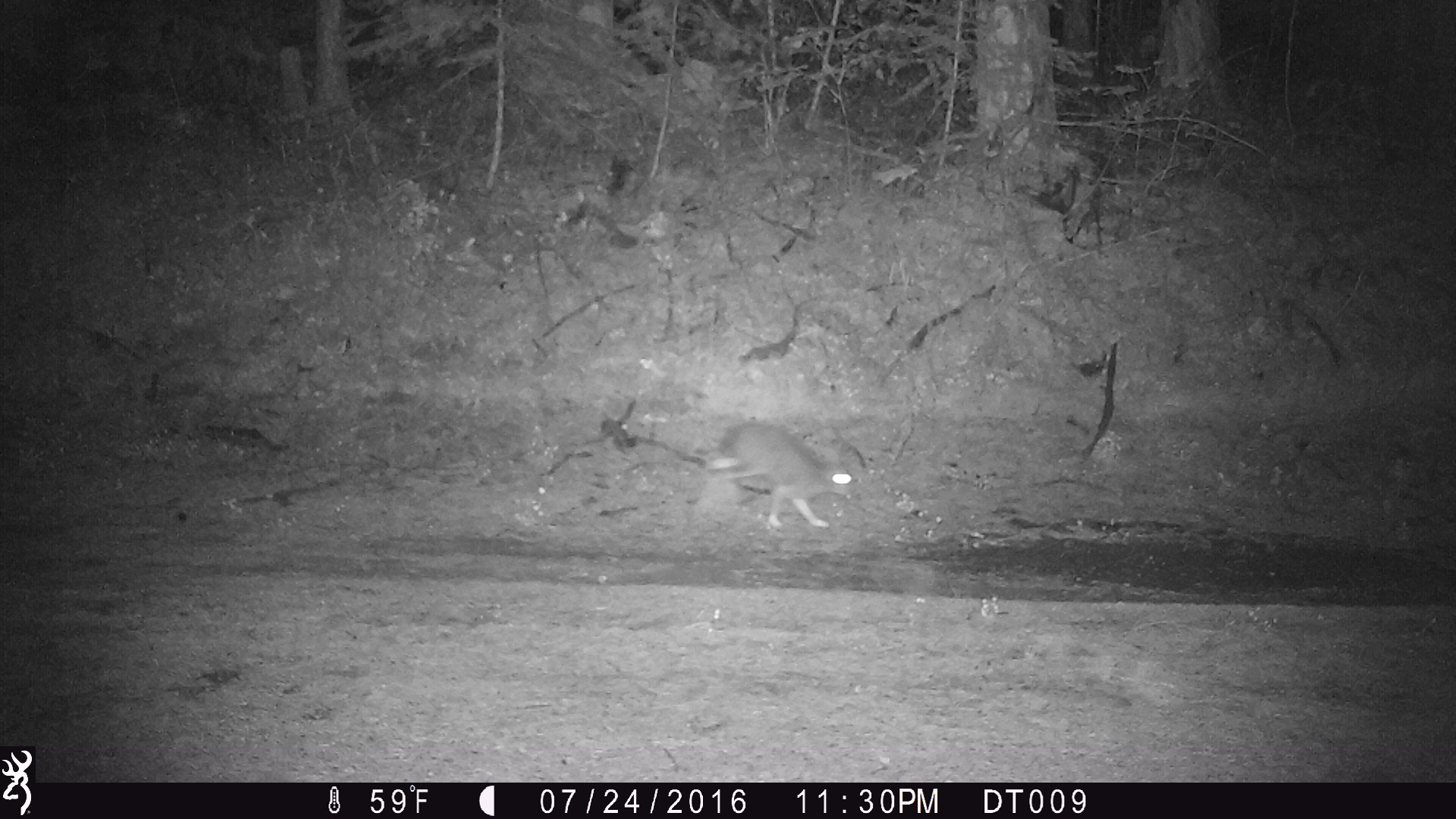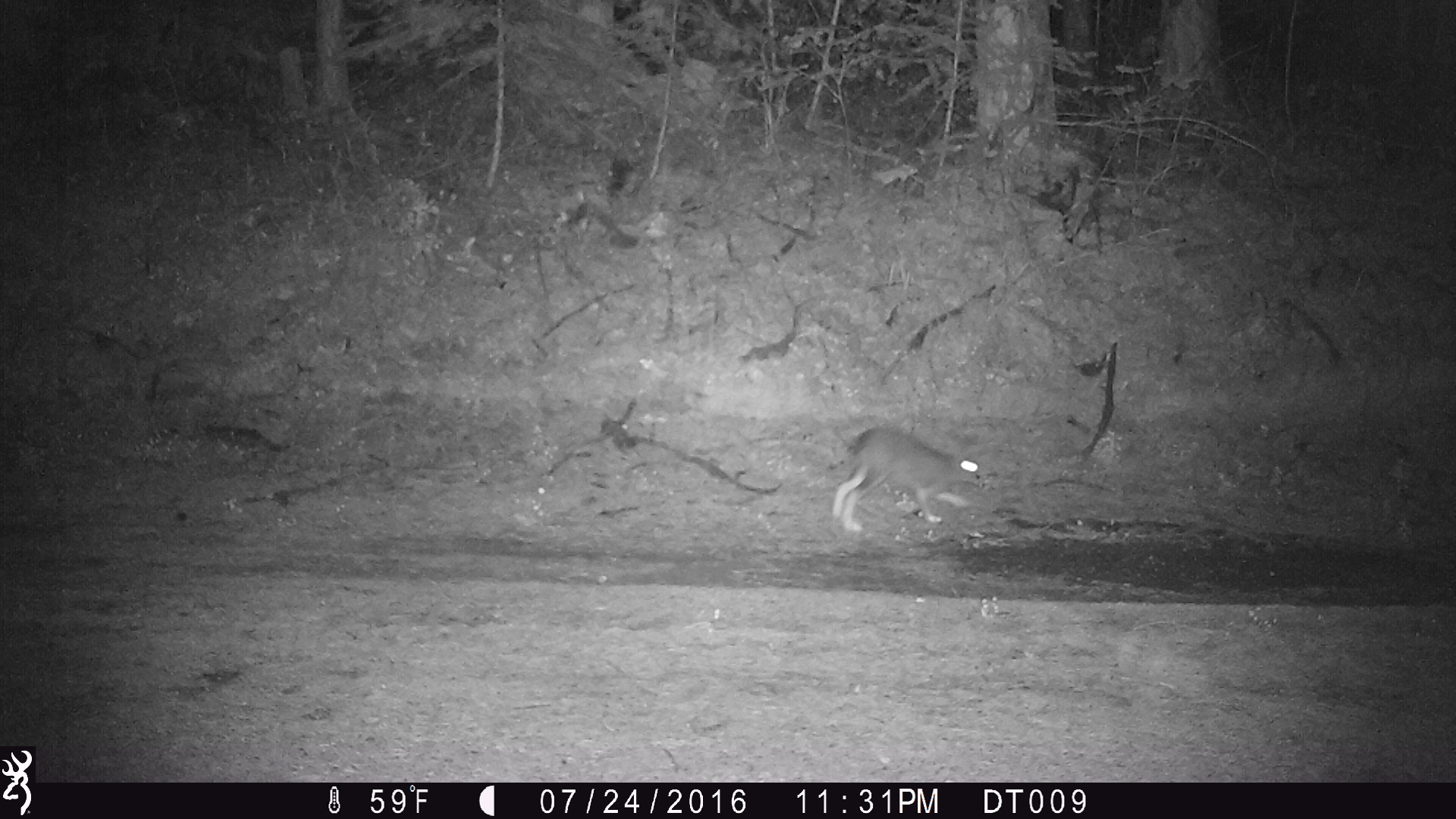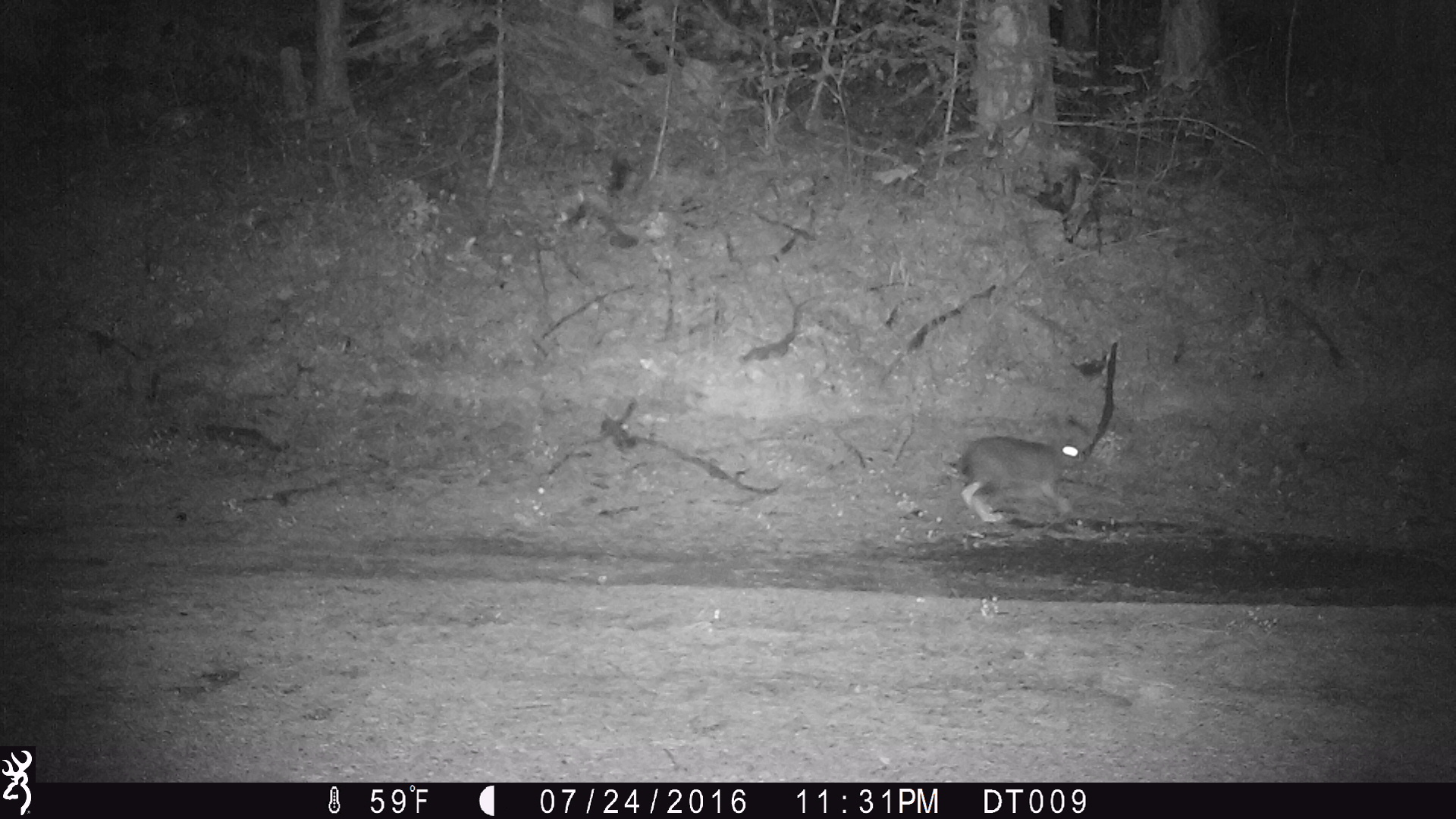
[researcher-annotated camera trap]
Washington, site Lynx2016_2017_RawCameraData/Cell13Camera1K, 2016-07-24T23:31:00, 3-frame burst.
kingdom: Animalia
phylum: Chordata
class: Mammalia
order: Lagomorpha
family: Leporidae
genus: Lepus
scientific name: Lepus americanus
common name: snowshoe hare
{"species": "Lepus americanus (snowshoe hare)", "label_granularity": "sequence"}